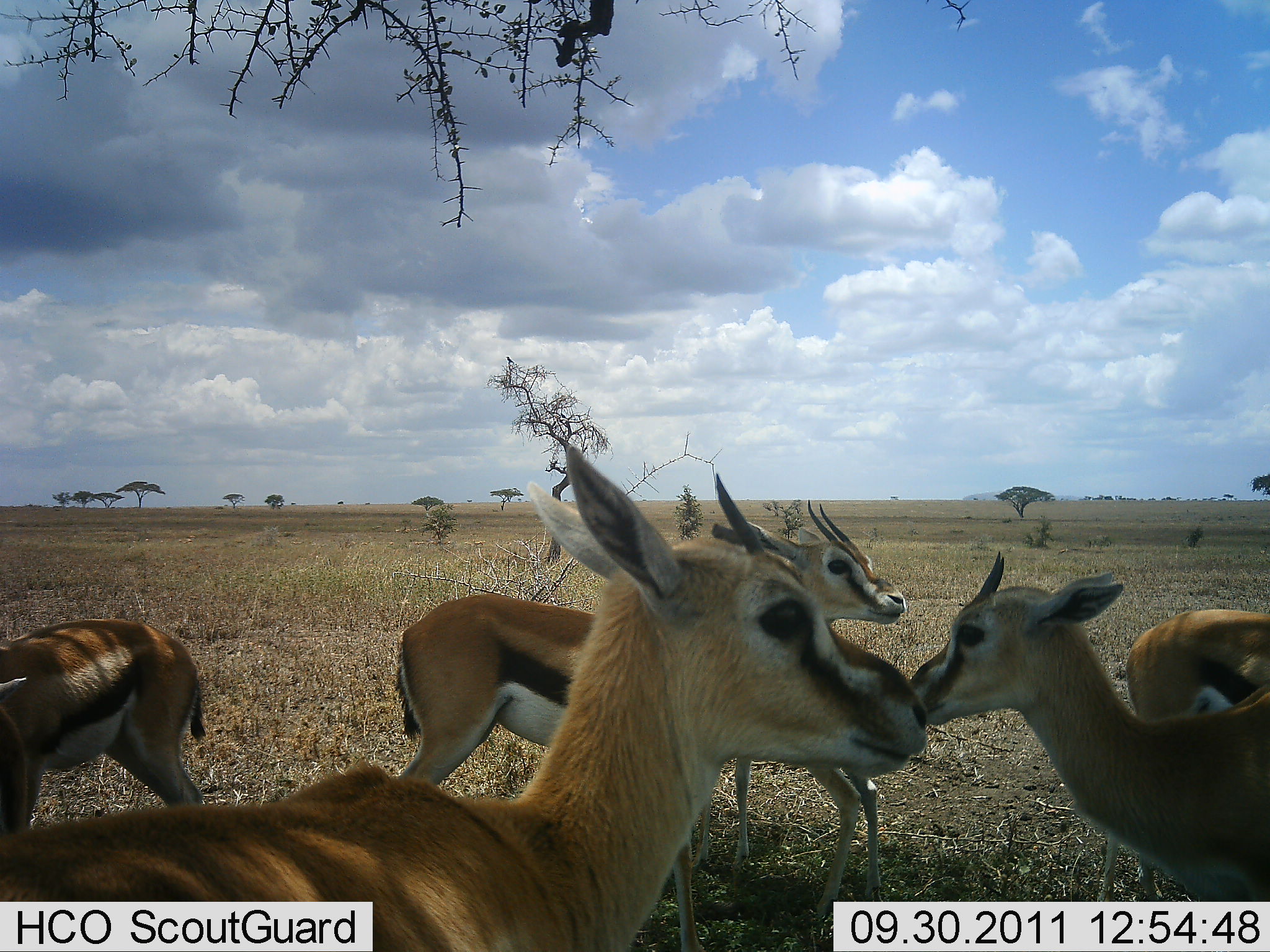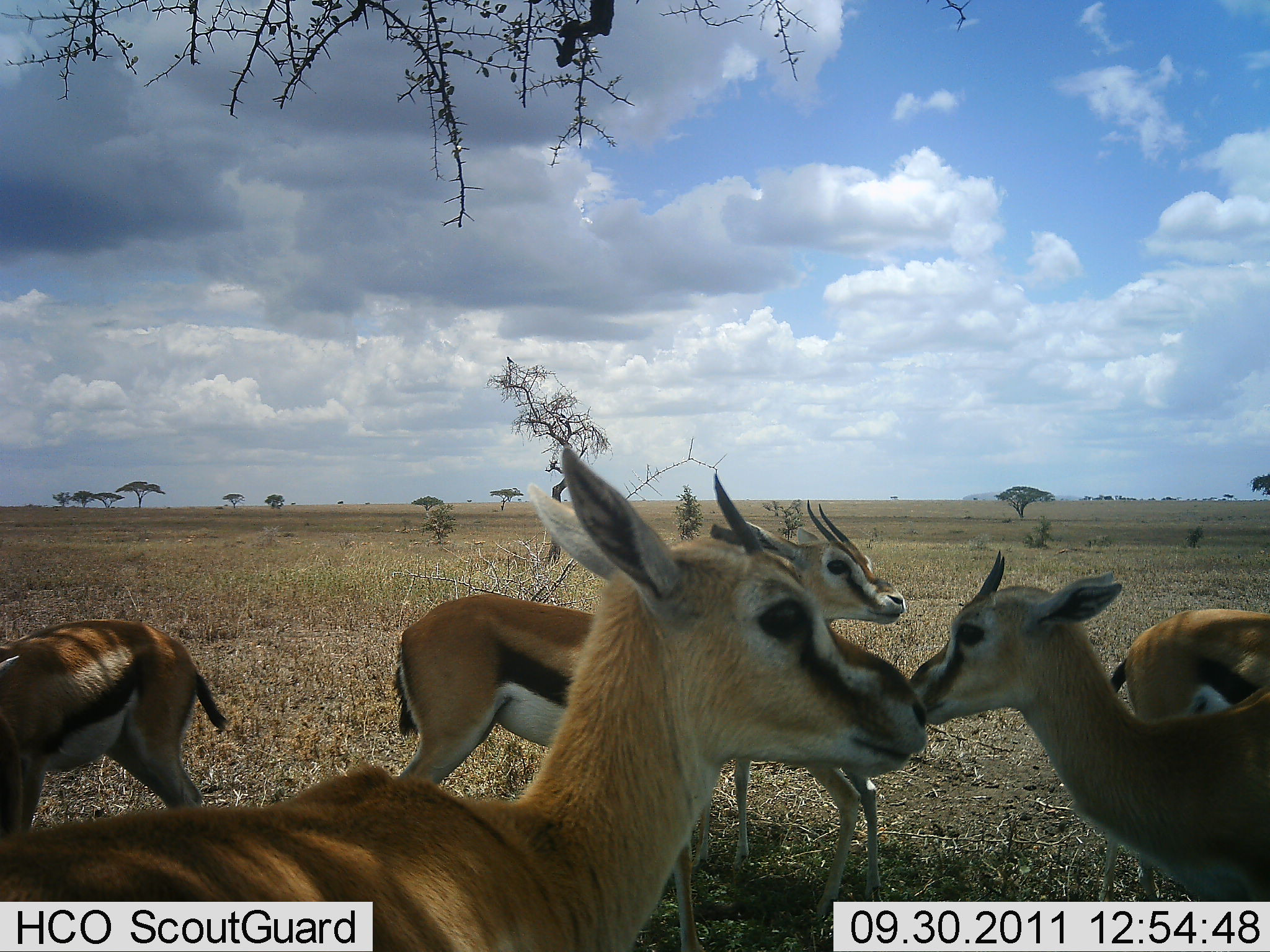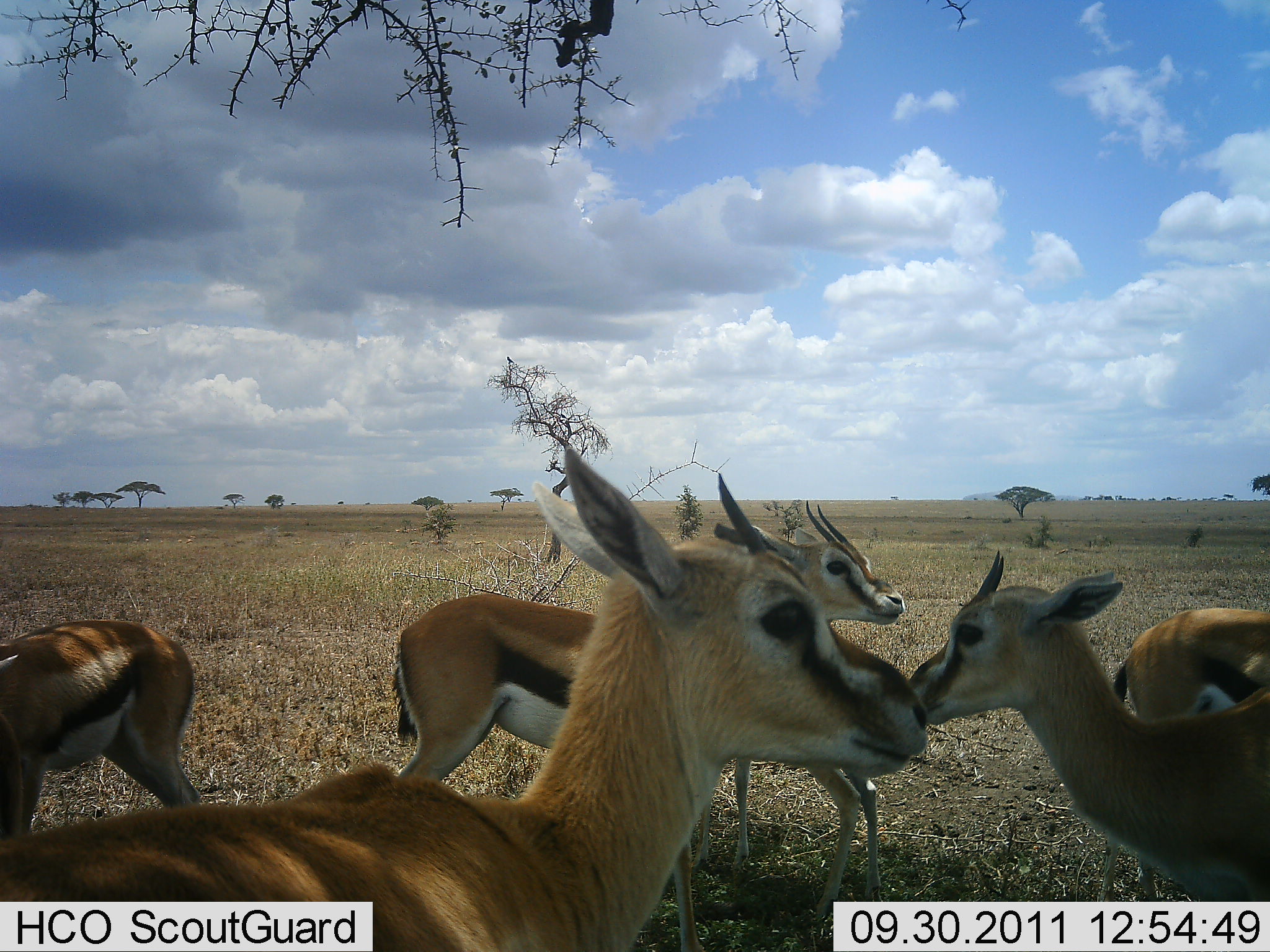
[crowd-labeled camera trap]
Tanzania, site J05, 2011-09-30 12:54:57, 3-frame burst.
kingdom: Animalia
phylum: Chordata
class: Mammalia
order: Artiodactyla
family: Bovidae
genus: Eudorcas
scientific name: Eudorcas thomsonii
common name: thomson's gazelle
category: gazellethomsons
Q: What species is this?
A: Gazellethomsons (thomson's gazelle) (Eudorcas thomsonii).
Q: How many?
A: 6.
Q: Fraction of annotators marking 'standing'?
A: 100%.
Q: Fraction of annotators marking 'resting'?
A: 10%.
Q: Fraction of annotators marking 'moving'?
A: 10%.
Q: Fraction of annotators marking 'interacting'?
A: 30%.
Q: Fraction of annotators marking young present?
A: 20%.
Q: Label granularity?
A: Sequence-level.